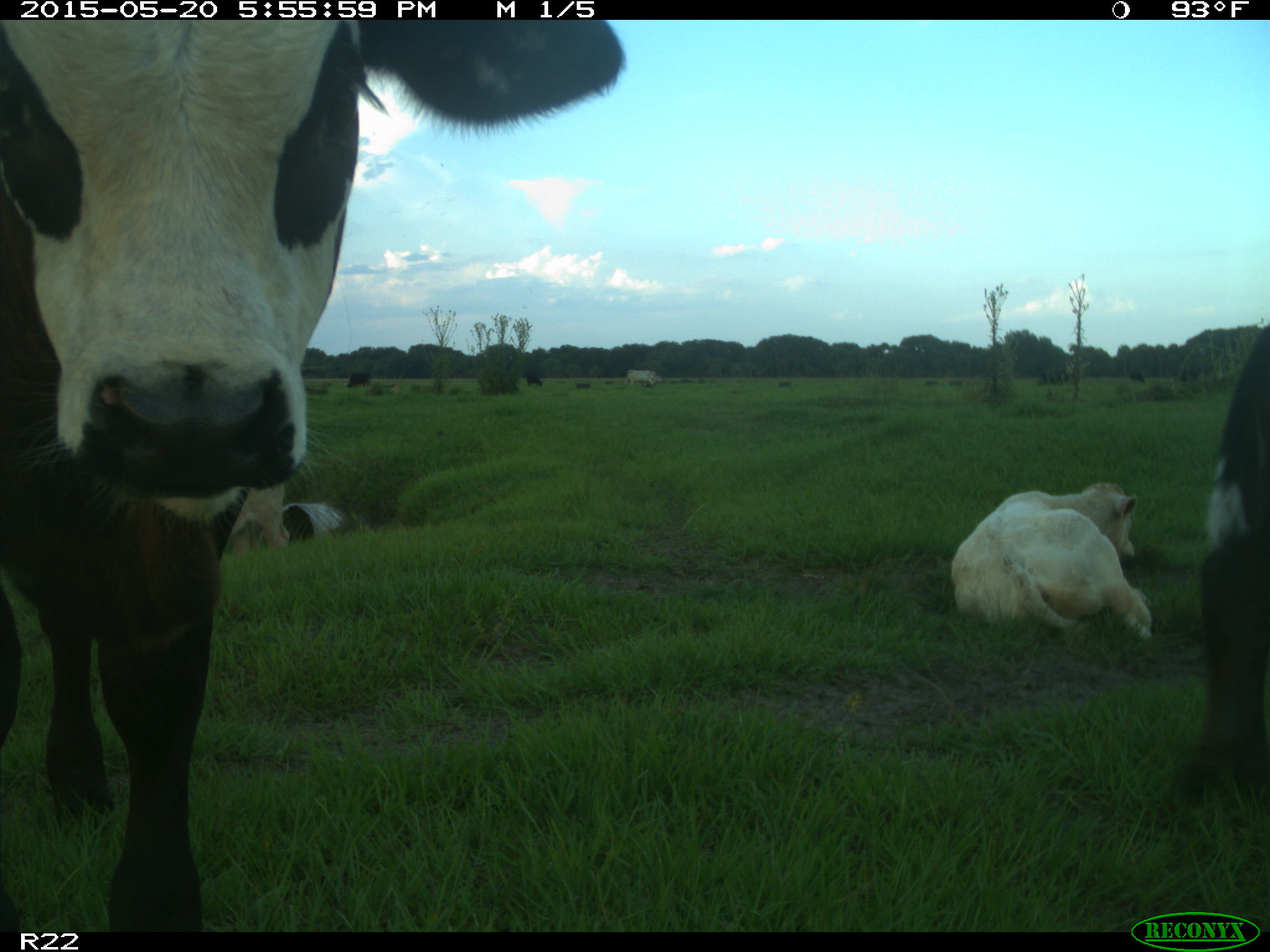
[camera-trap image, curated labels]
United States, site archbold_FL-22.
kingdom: Animalia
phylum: Chordata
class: Mammalia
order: Artiodactyla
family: Bovidae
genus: Bos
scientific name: Bos taurus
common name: domestic cow